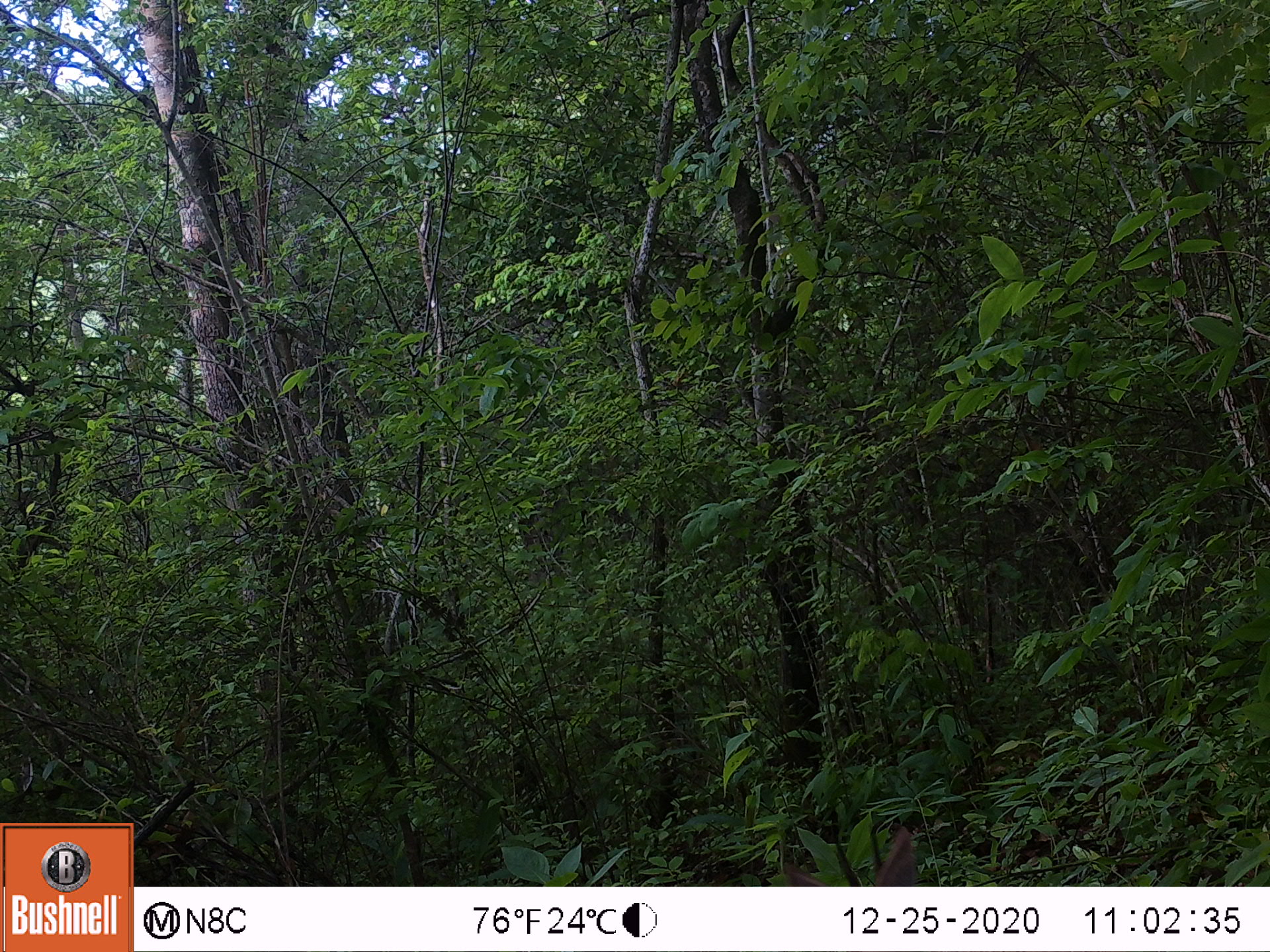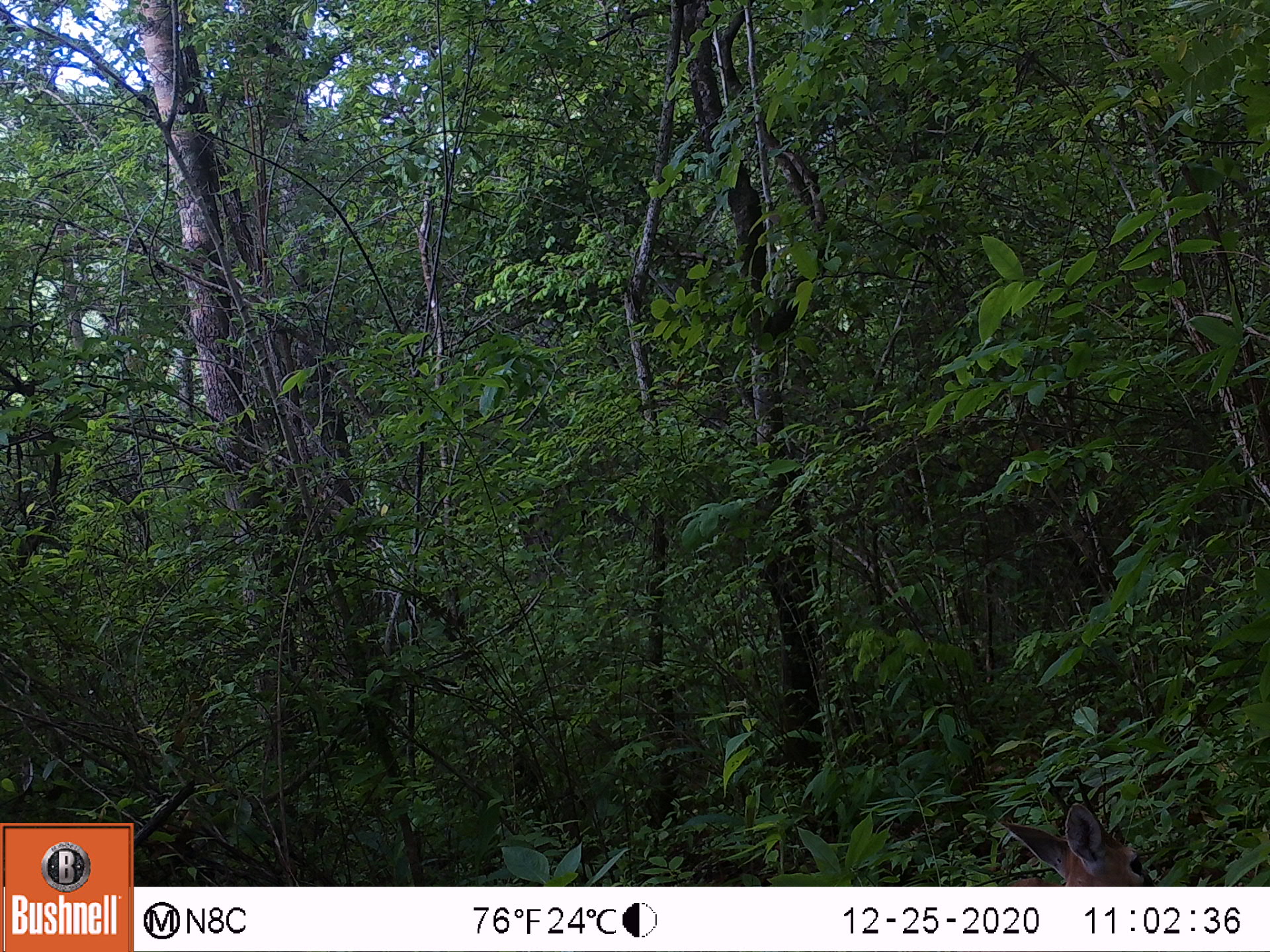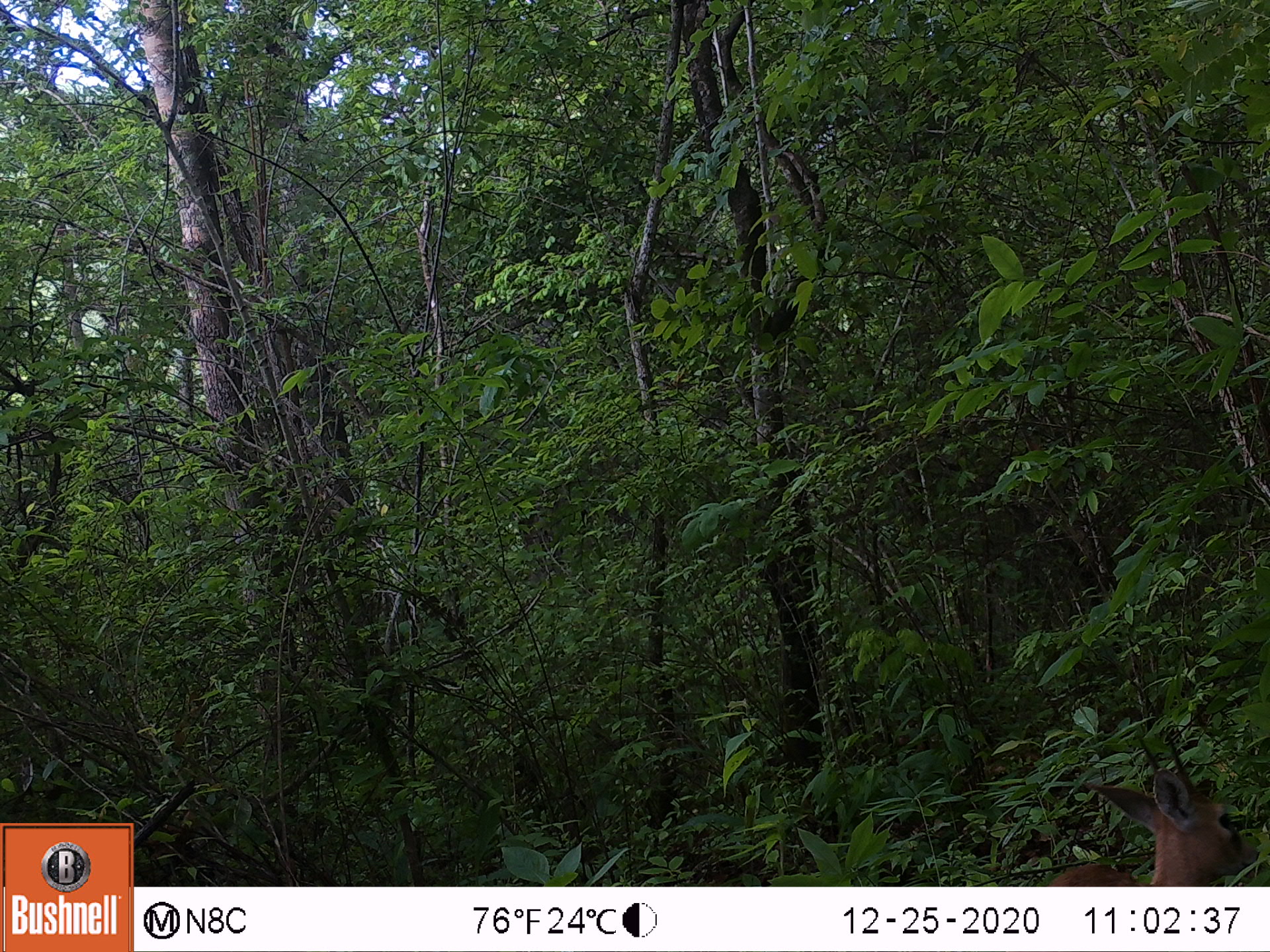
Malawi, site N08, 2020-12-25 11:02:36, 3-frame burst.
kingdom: Animalia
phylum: Chordata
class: Mammalia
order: Artiodactyla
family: Bovidae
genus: Sylvicapra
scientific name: Sylvicapra grimmia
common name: common duiker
Common duiker (Sylvicapra grimmia), count 1.